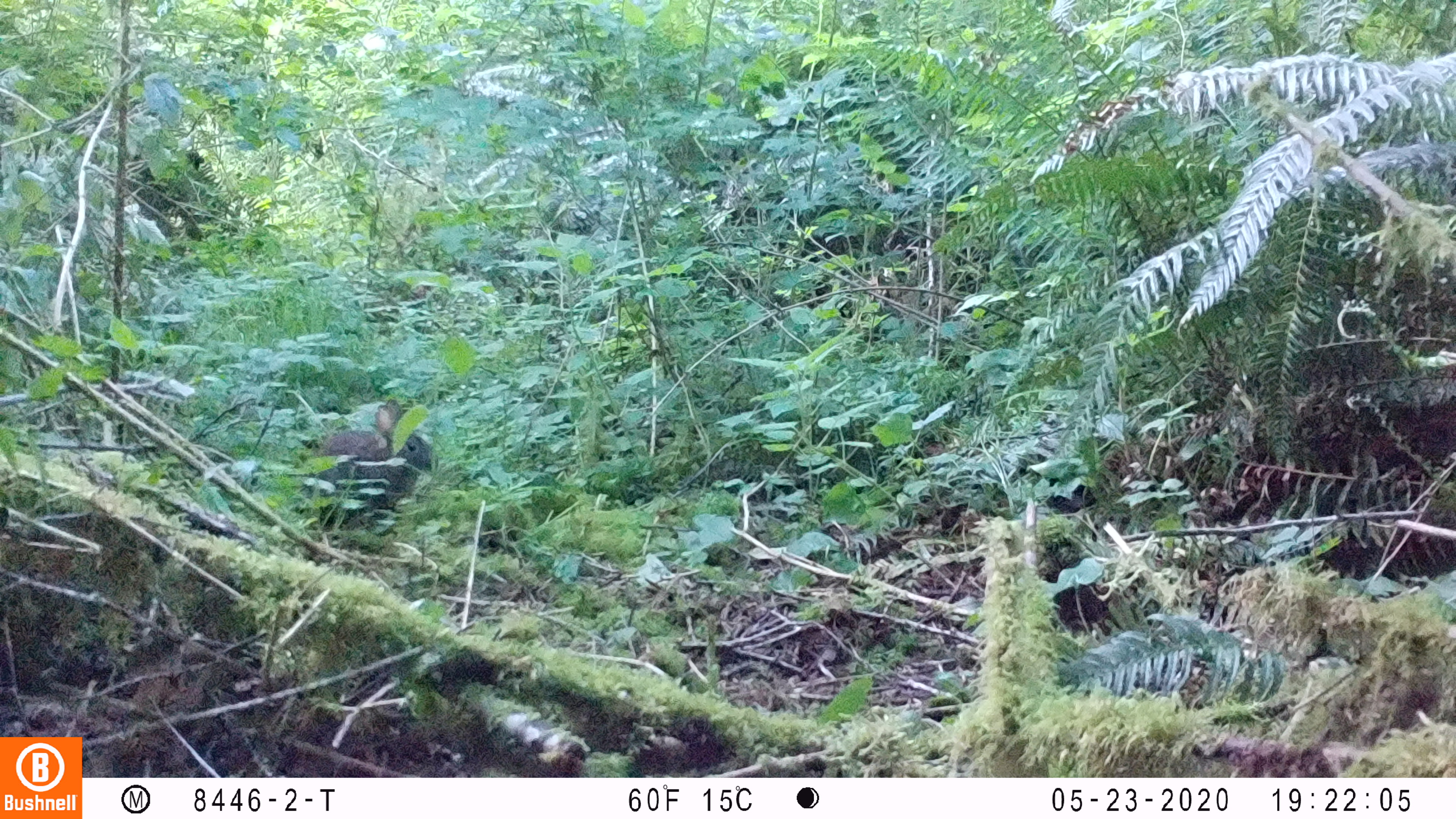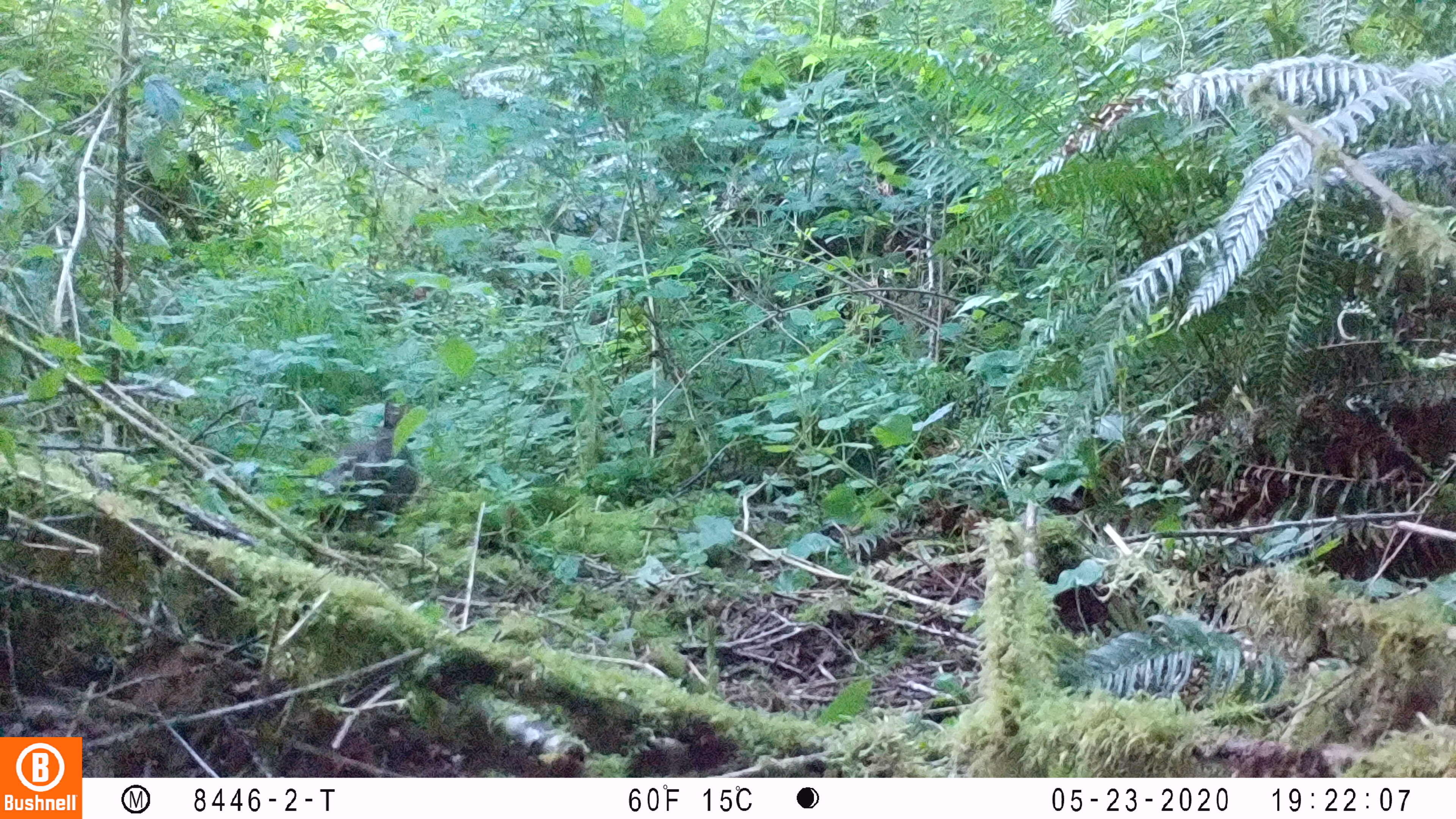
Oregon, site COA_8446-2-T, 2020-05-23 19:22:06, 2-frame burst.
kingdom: Animalia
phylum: Chordata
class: Mammalia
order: Lagomorpha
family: Leporidae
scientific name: Leporidae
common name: hares and rabbits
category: leporidae family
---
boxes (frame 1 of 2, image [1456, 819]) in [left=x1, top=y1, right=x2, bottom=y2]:
leporidae family: [left=296, top=396, right=439, bottom=531]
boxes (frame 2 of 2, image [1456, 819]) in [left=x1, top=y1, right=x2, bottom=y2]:
leporidae family: [left=309, top=395, right=421, bottom=536]